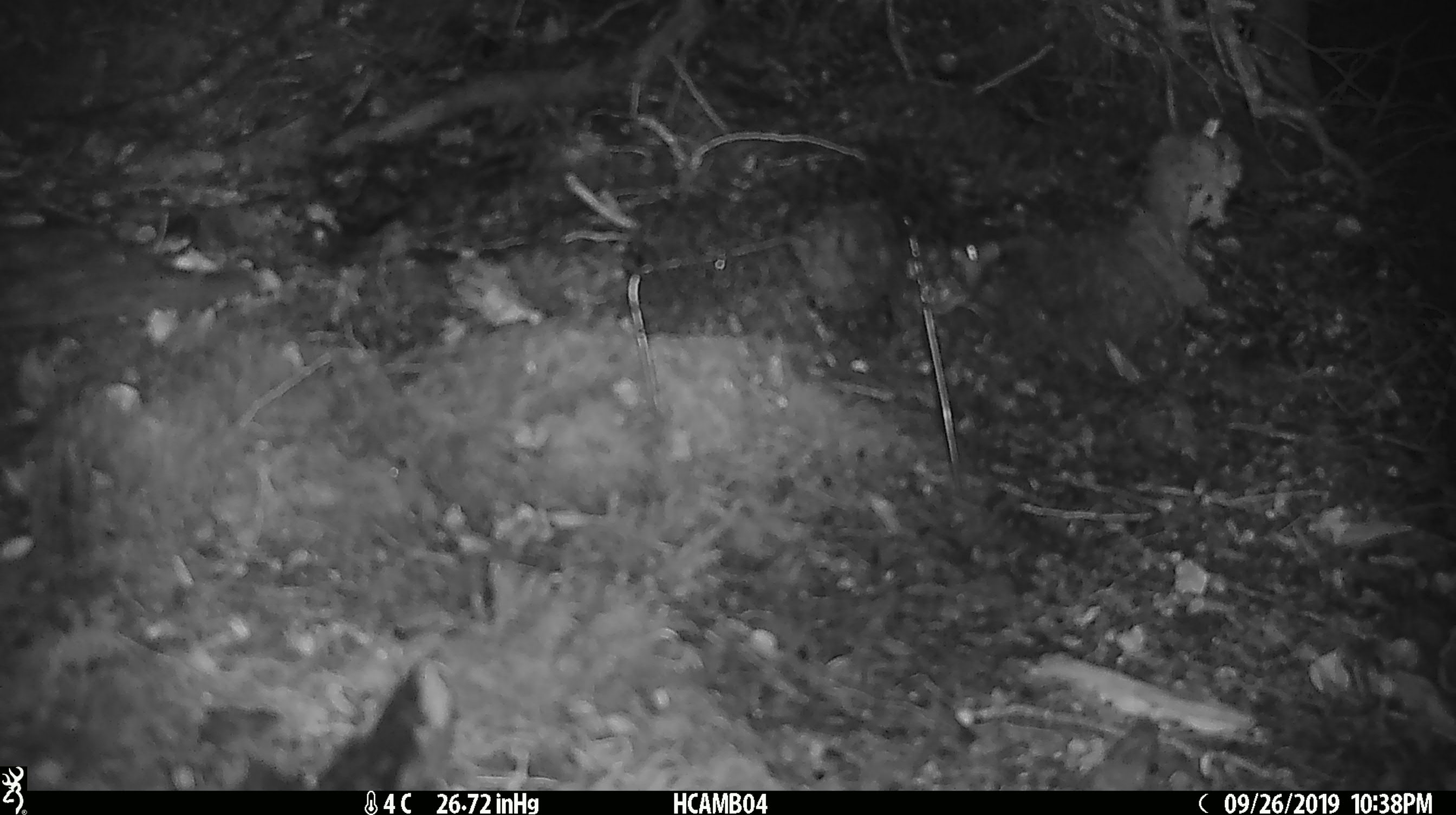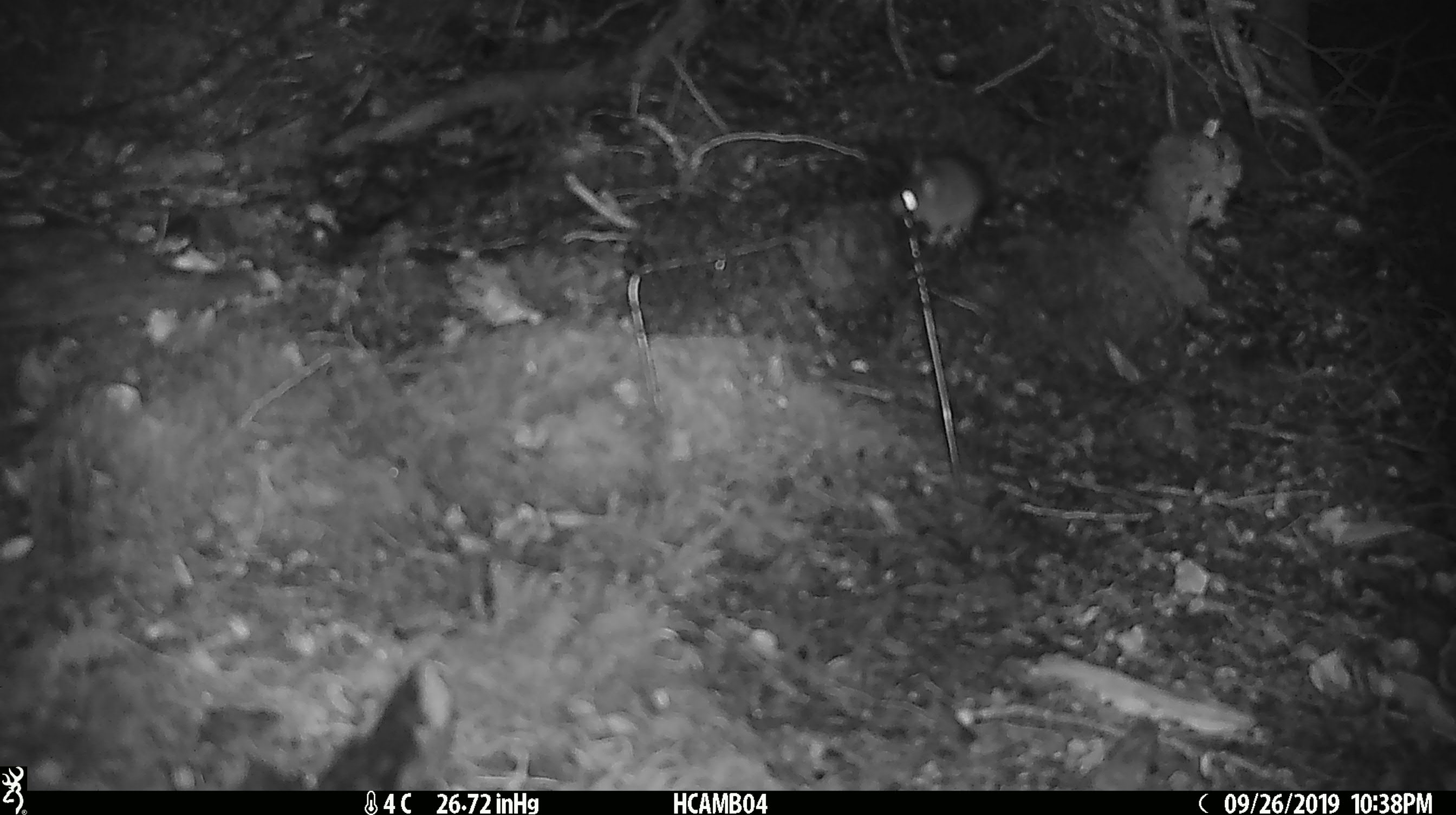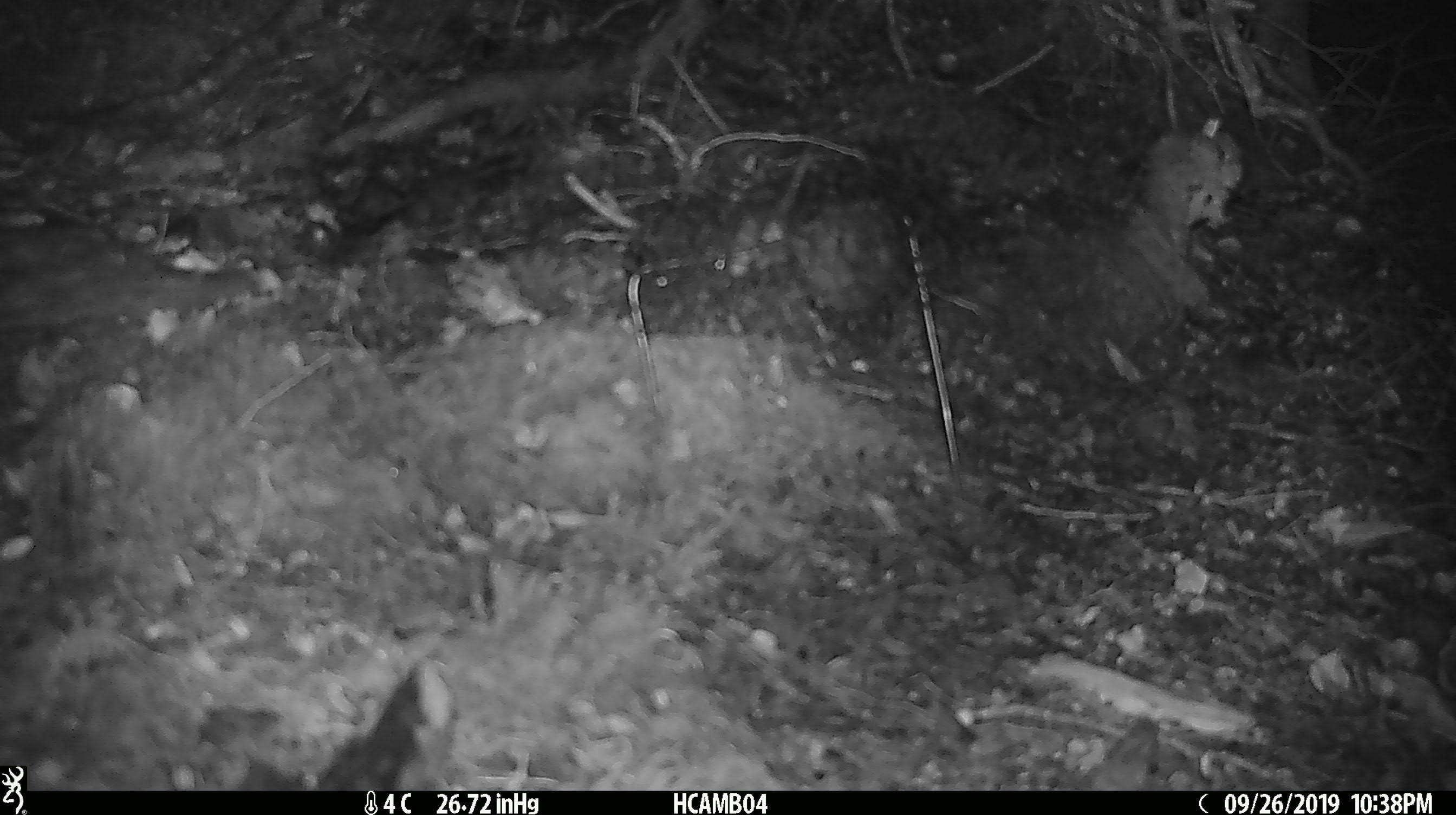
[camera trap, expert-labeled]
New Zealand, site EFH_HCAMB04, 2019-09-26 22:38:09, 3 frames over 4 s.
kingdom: Animalia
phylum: Chordata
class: Mammalia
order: Rodentia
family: Muridae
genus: Mus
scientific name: Mus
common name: mouse